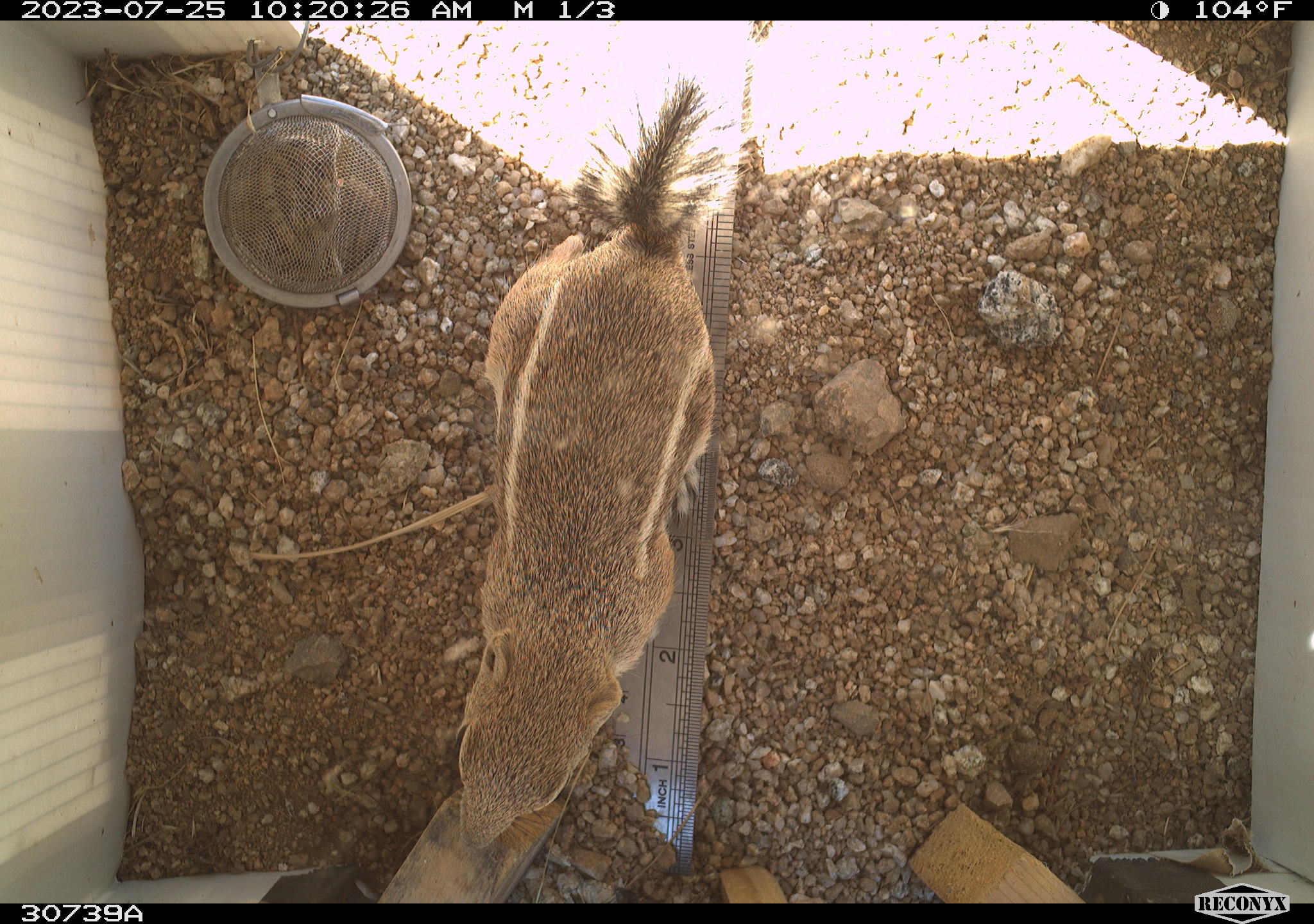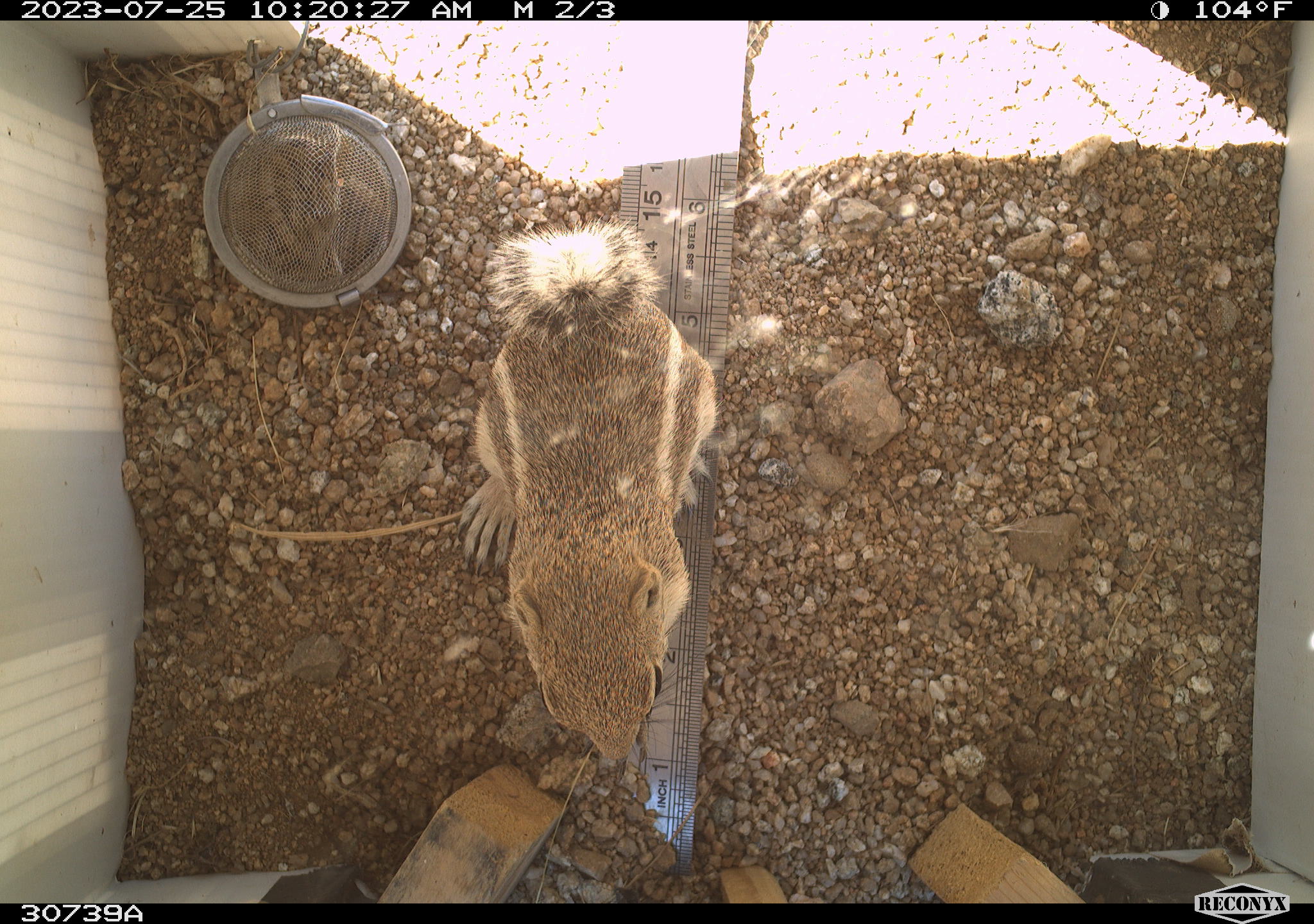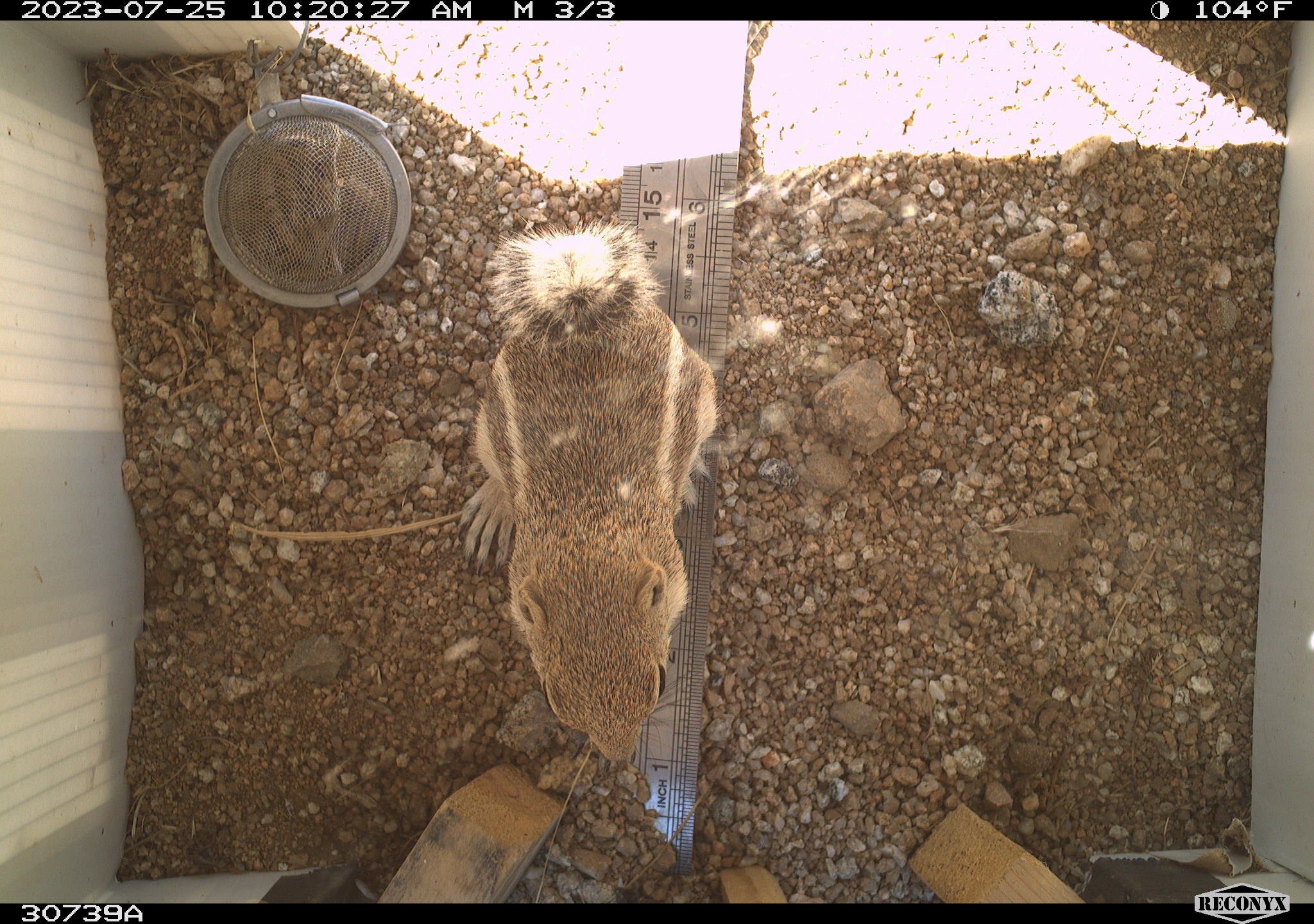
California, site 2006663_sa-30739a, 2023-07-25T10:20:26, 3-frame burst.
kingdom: Animalia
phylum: Chordata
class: Mammalia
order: Rodentia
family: Sciuridae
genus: Ammospermophilus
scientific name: Ammospermophilus leucurus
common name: white-tailed antelope squirrel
White-tailed antelope squirrel (Ammospermophilus leucurus).